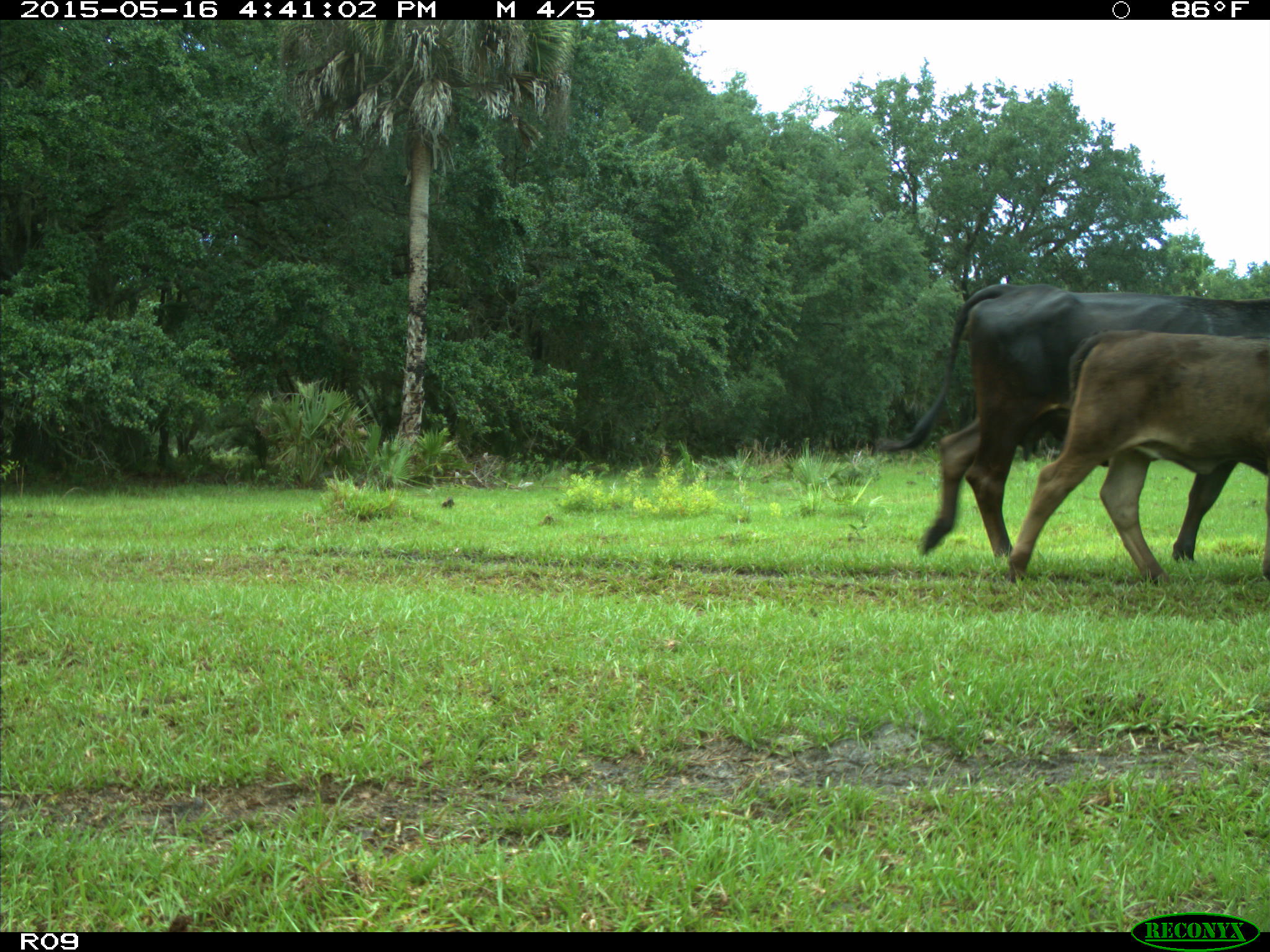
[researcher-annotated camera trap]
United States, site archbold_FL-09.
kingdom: Animalia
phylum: Chordata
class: Mammalia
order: Artiodactyla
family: Bovidae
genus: Bos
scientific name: Bos taurus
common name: domestic cow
Bos taurus (domestic cow).